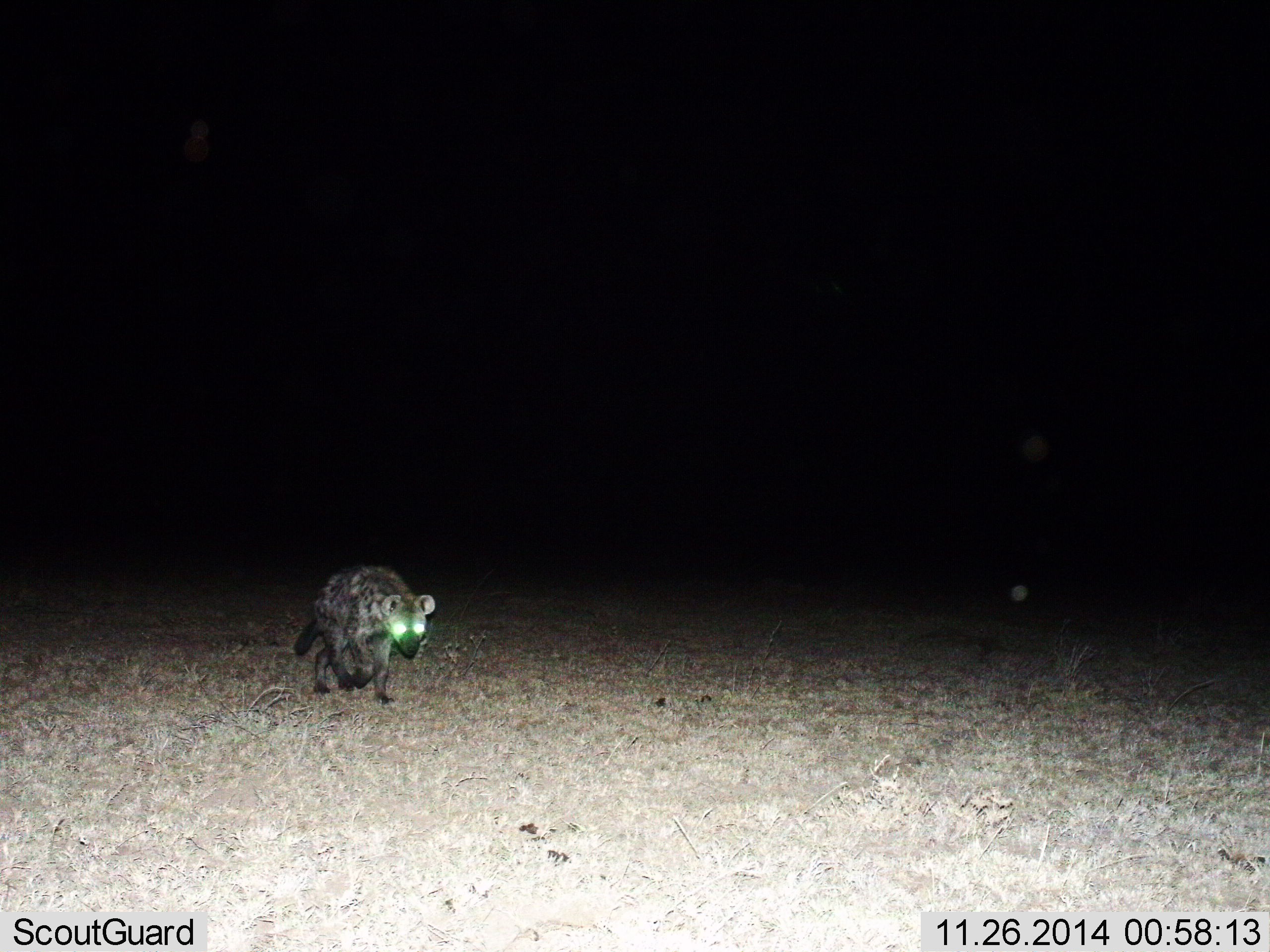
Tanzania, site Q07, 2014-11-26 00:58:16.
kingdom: Animalia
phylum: Chordata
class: Mammalia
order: Carnivora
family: Hyaenidae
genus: Crocuta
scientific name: Crocuta crocuta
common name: spotted hyena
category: hyenaspotted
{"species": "hyenaspotted (spotted hyena) (Crocuta crocuta)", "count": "1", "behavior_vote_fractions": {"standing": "0%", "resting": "0%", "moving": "100%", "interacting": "0%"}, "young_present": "0%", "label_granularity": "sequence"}